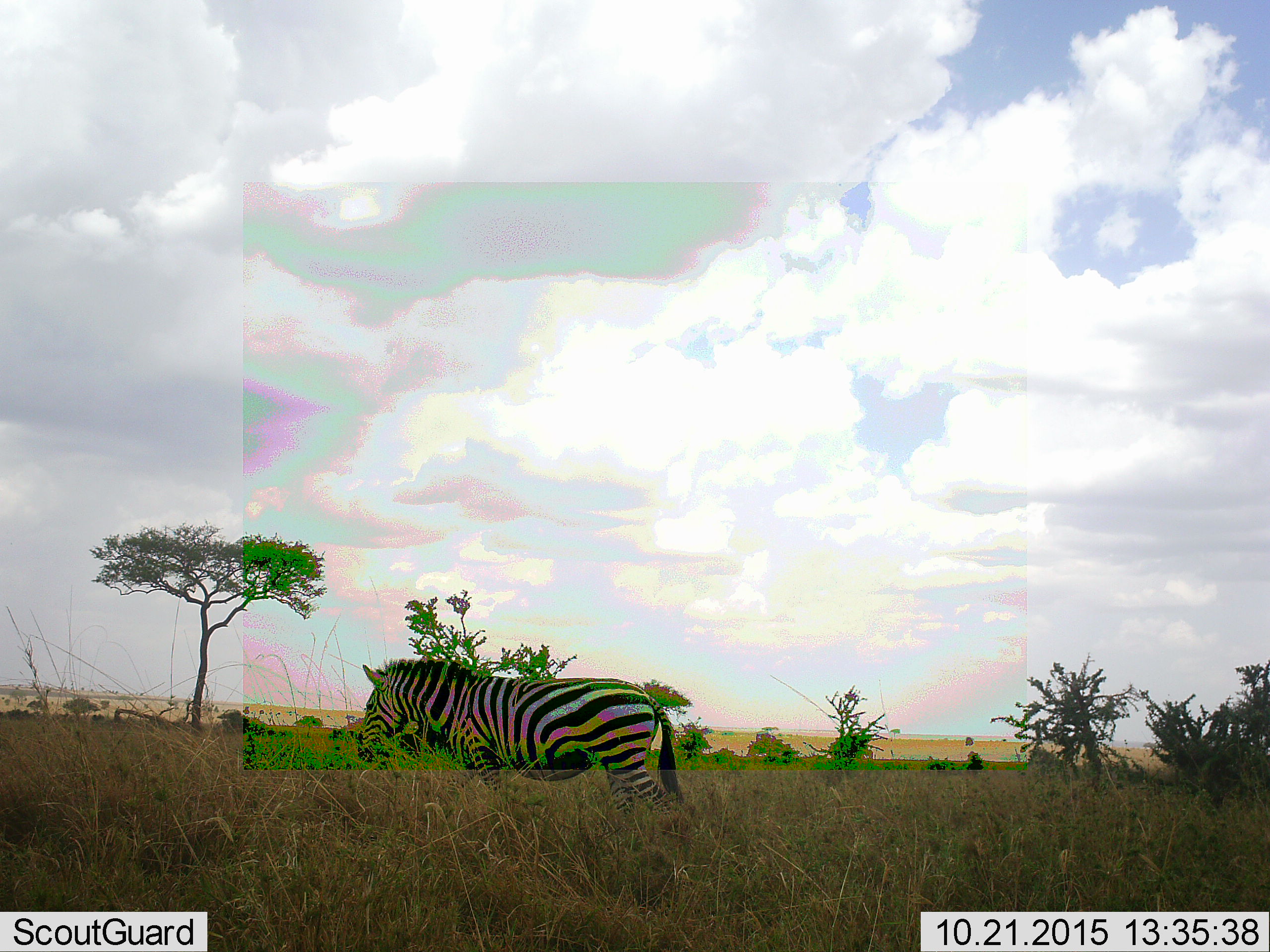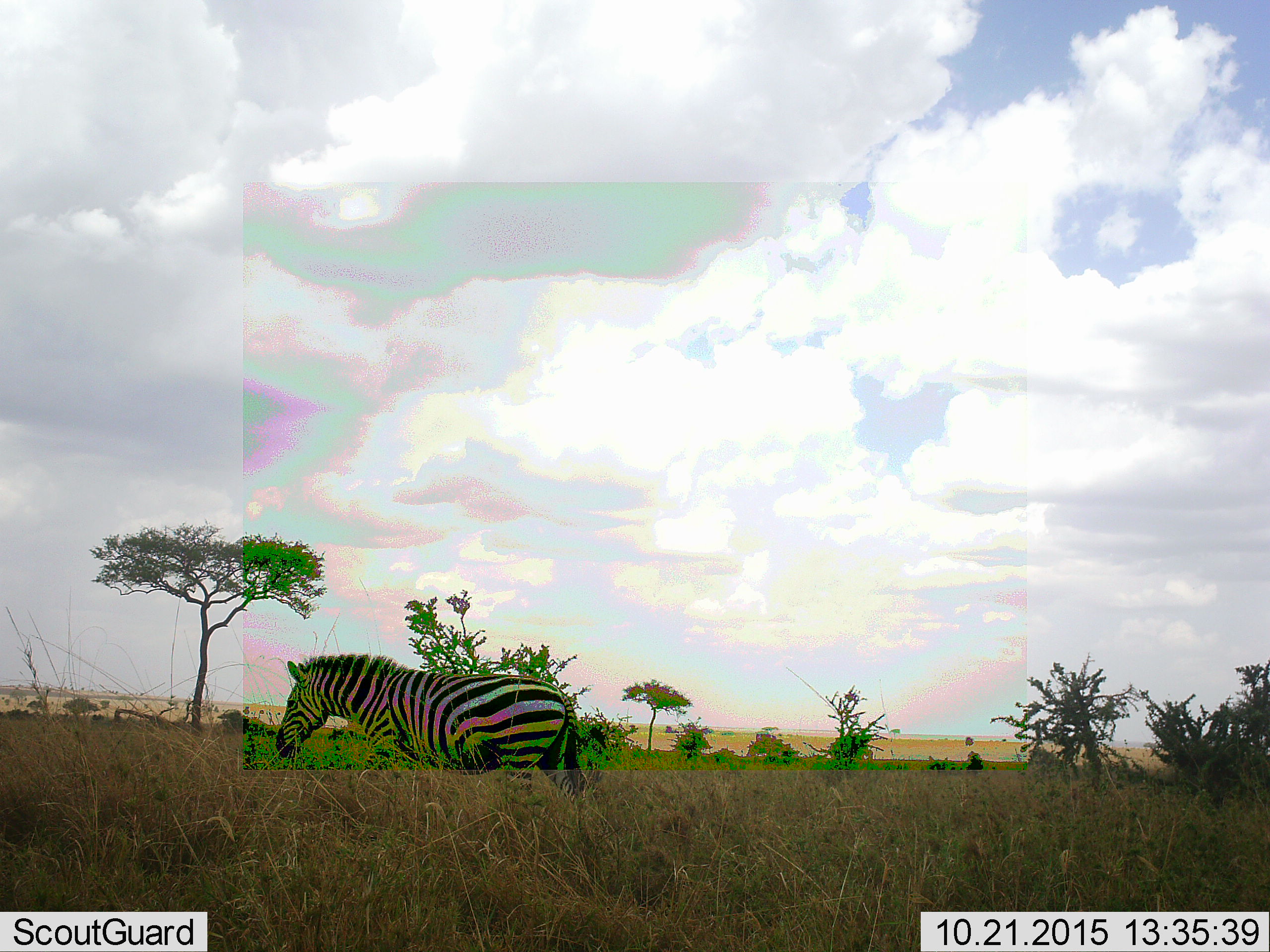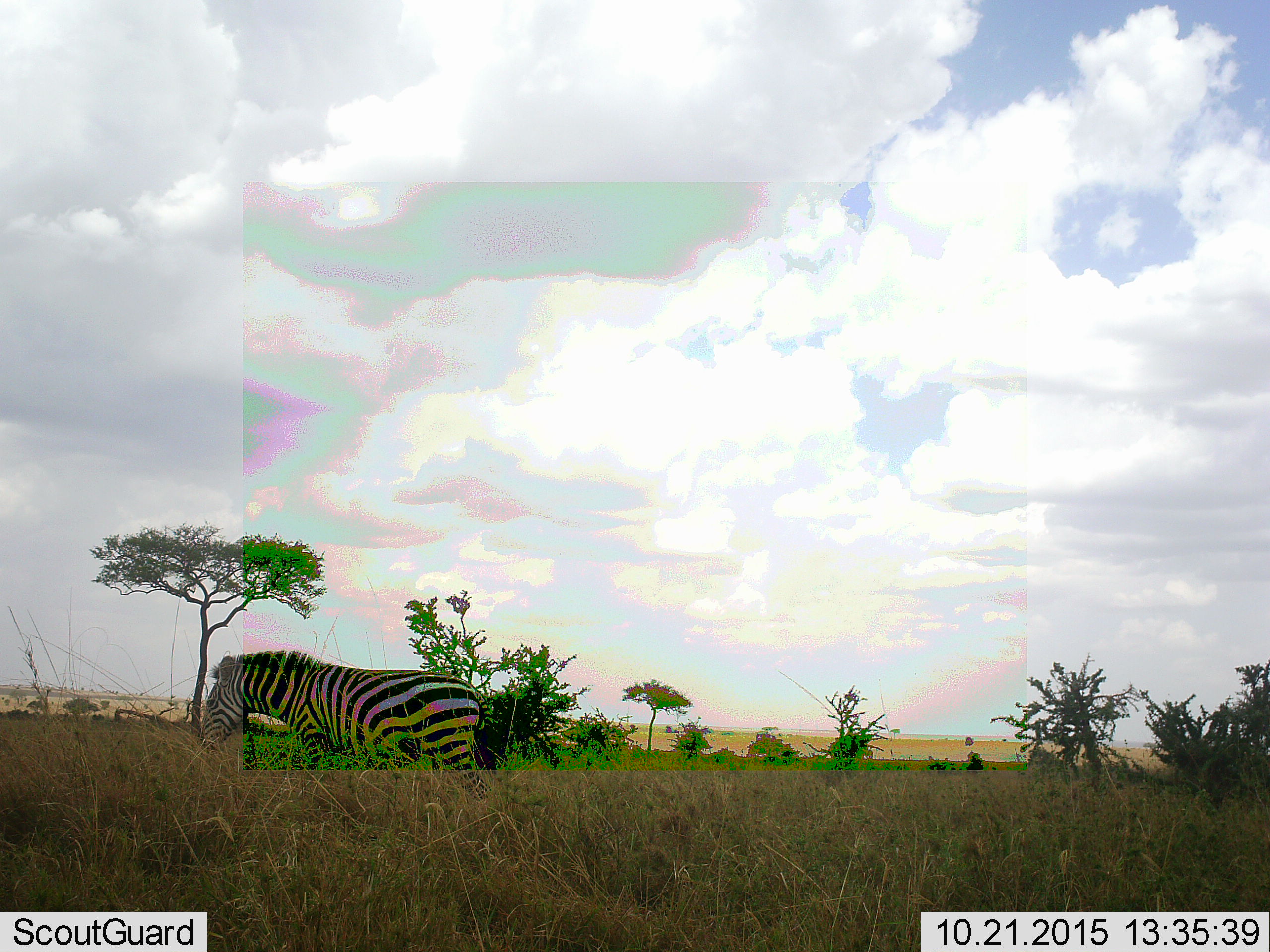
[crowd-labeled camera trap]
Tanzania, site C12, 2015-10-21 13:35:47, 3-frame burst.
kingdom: Animalia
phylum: Chordata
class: Mammalia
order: Perissodactyla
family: Equidae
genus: Equus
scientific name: Equus quagga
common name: plains zebra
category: zebra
Zebra (plains zebra) (Equus quagga), count 1. Behavior (volunteer vote fractions): standing 11%, resting 0%, moving 89%, interacting 0%. Young present (vote fraction): 0%. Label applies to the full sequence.